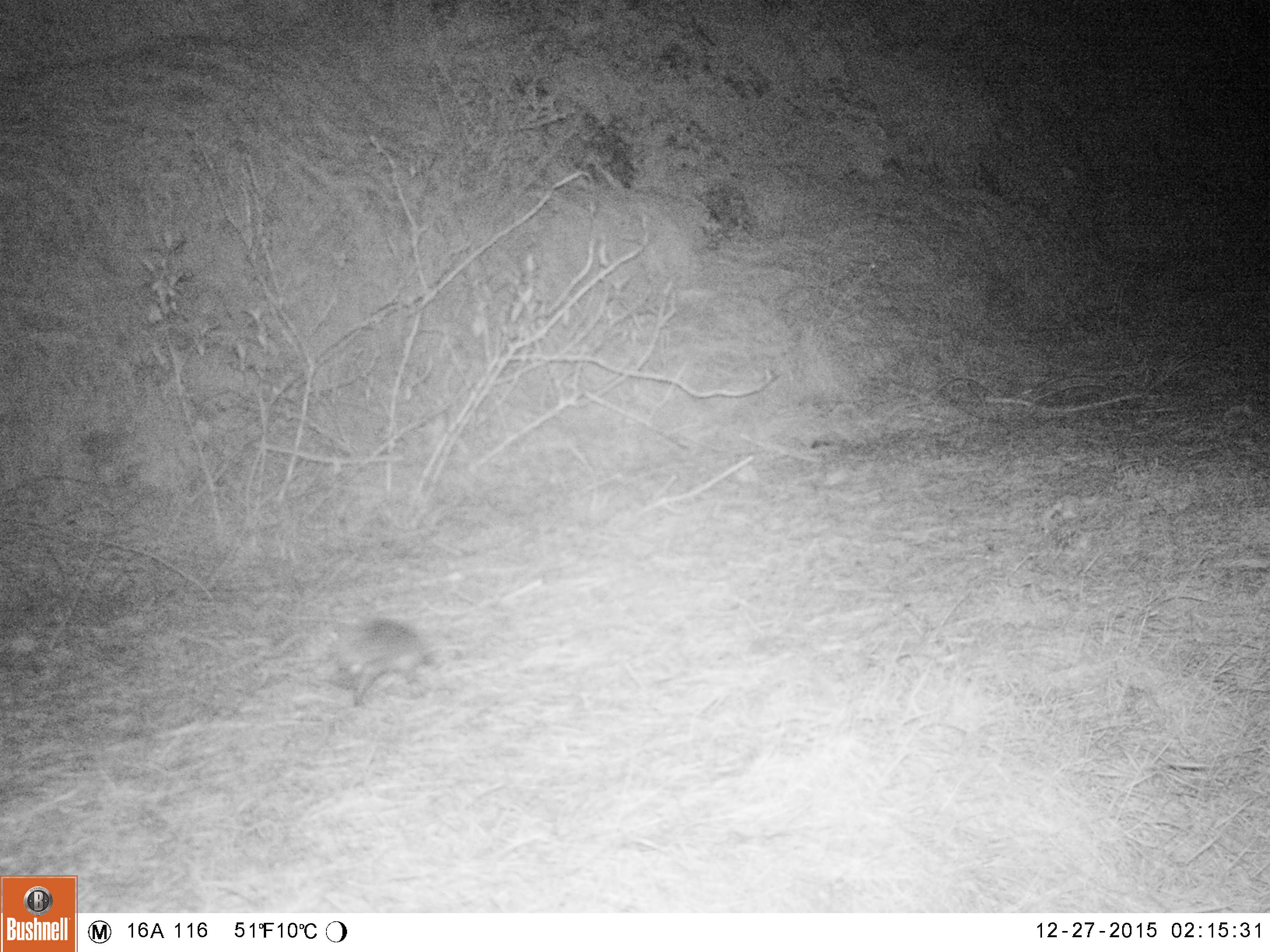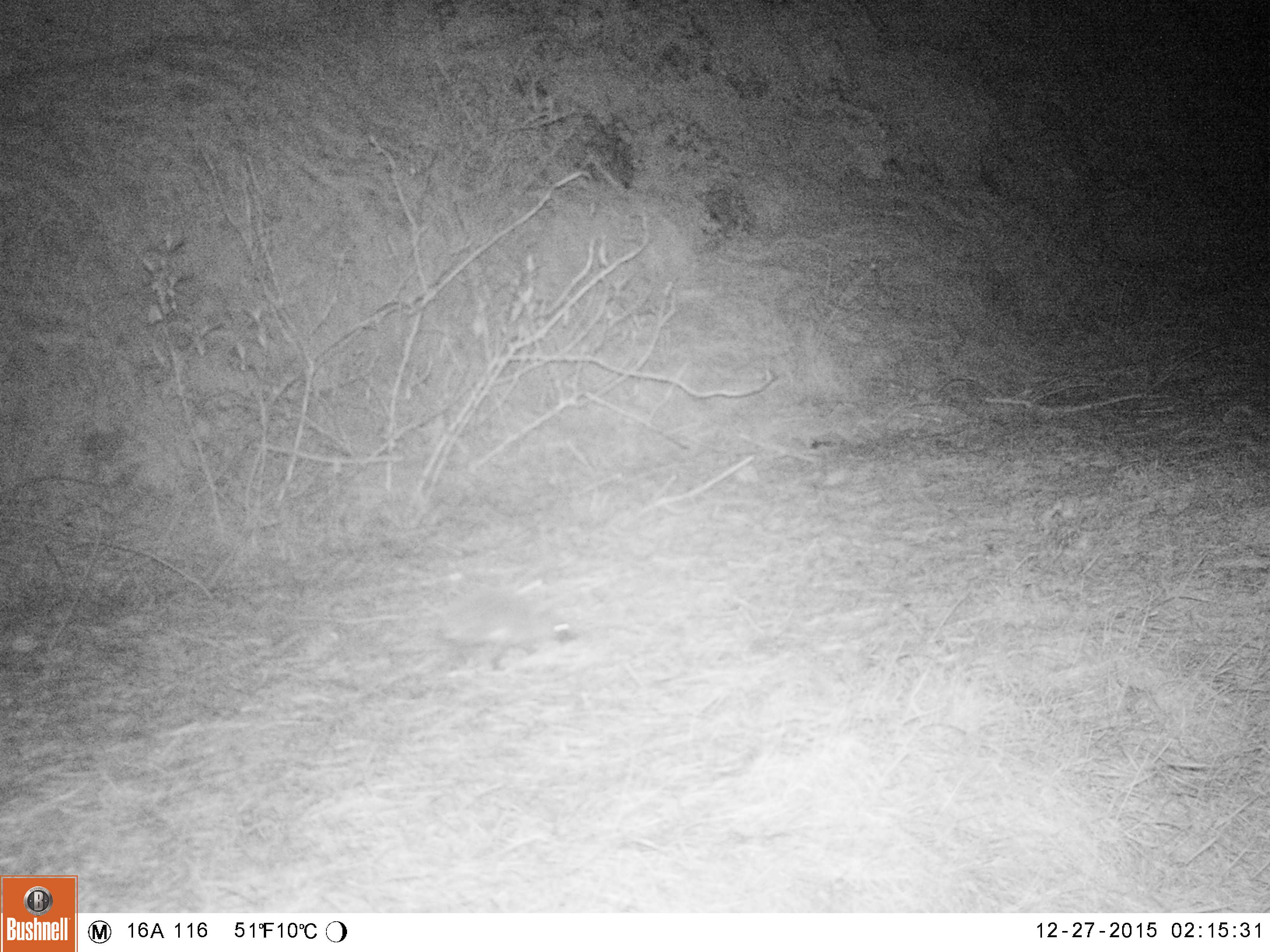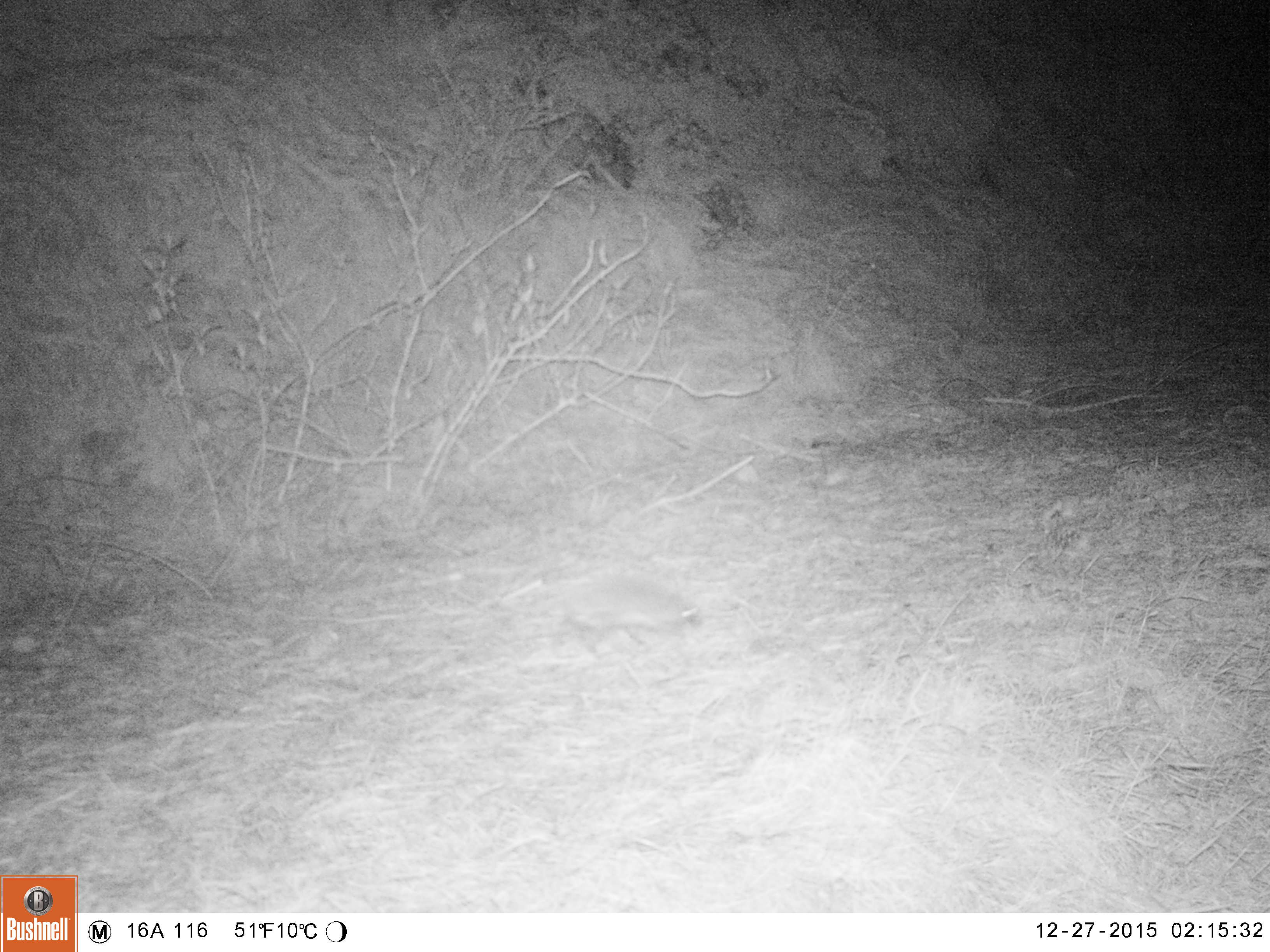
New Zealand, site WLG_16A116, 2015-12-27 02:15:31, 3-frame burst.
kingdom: Animalia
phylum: Chordata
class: Mammalia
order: Eulipotyphla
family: Erinaceidae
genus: Erinaceus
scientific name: Erinaceus europaeus europaeus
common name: european hedgehog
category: hedgehog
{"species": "hedgehog (european hedgehog) (Erinaceus europaeus europaeus)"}